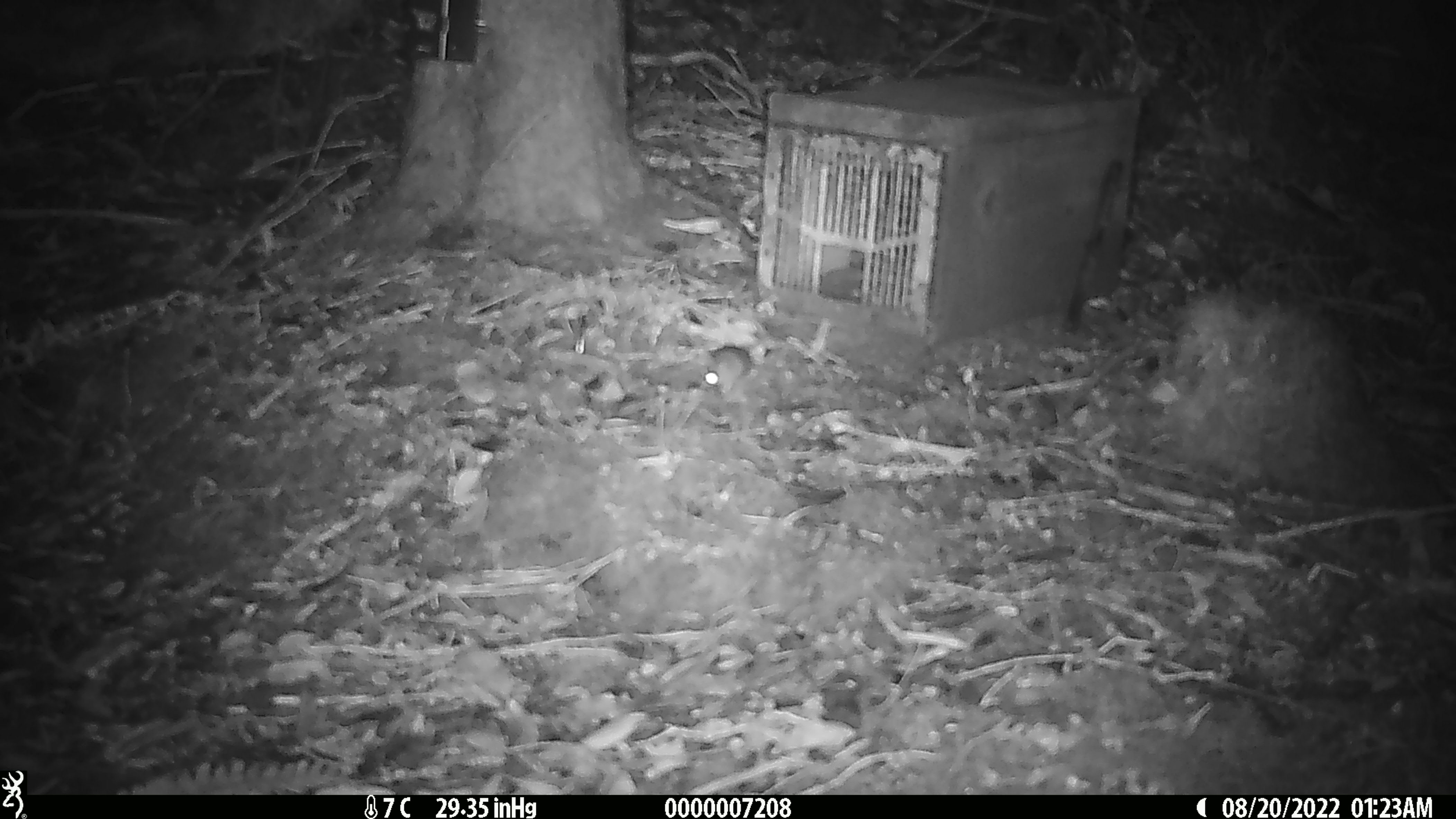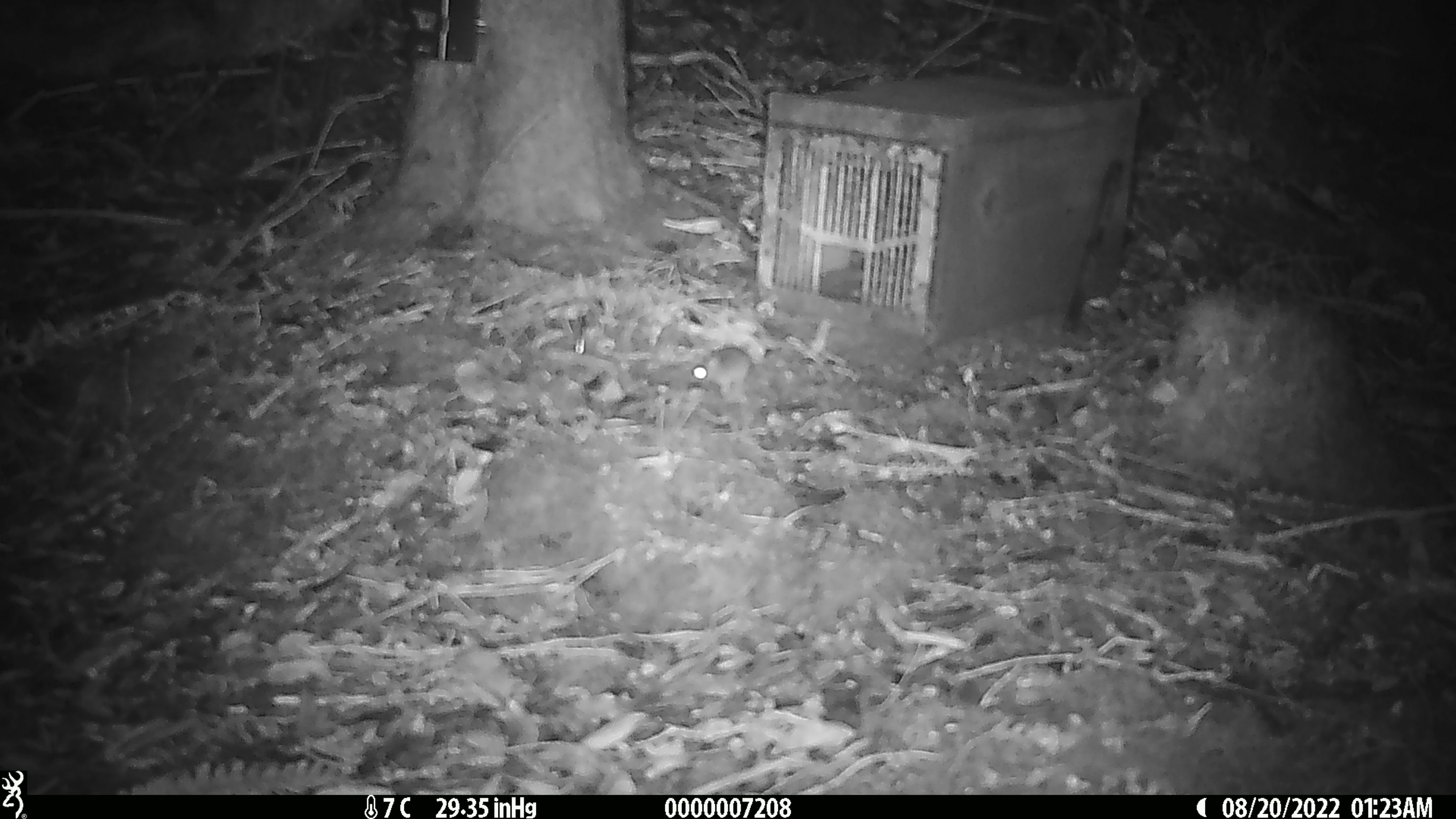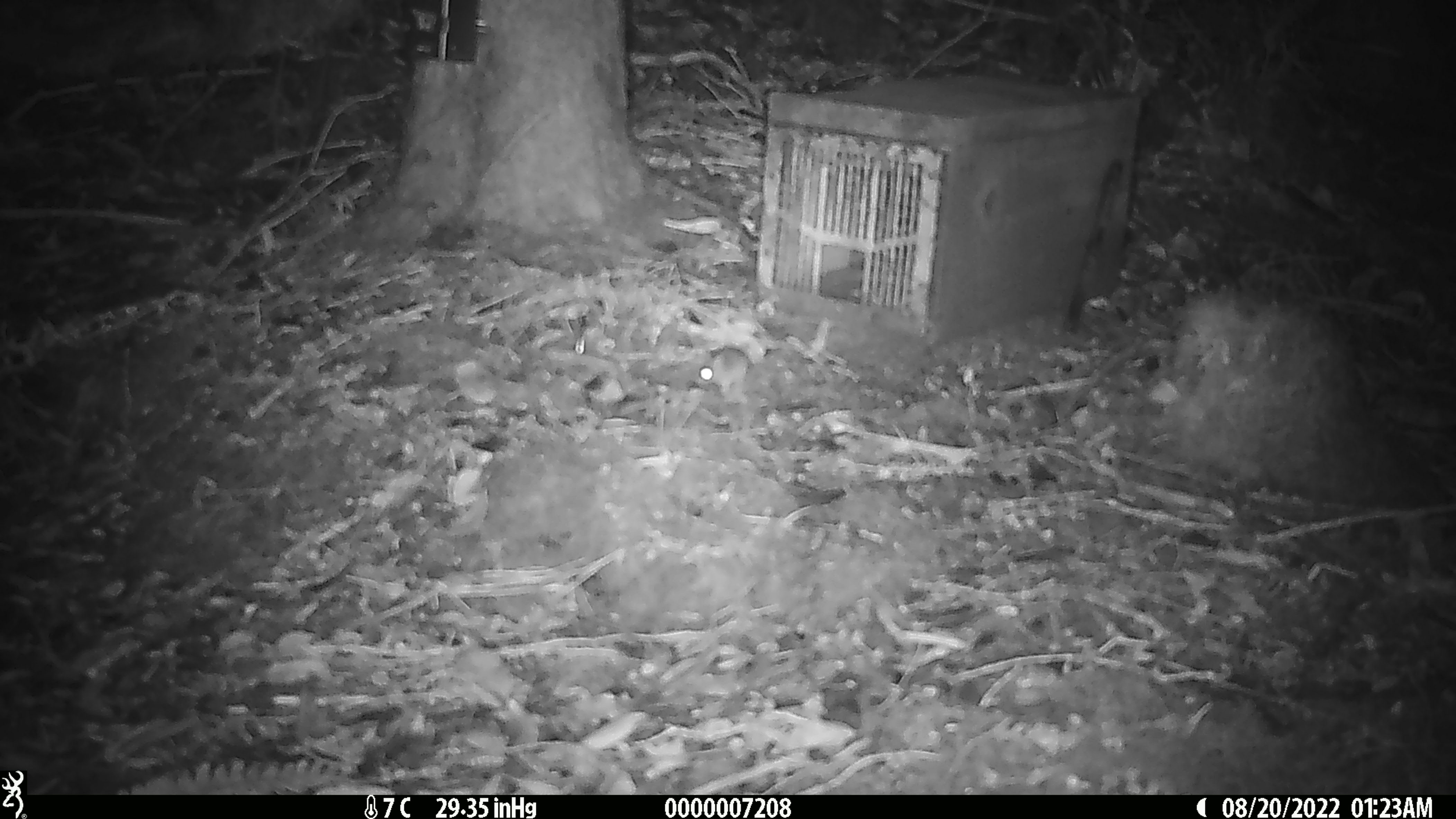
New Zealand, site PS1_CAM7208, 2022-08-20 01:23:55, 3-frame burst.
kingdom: Animalia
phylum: Chordata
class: Mammalia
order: Rodentia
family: Muridae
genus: Mus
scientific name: Mus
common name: mouse